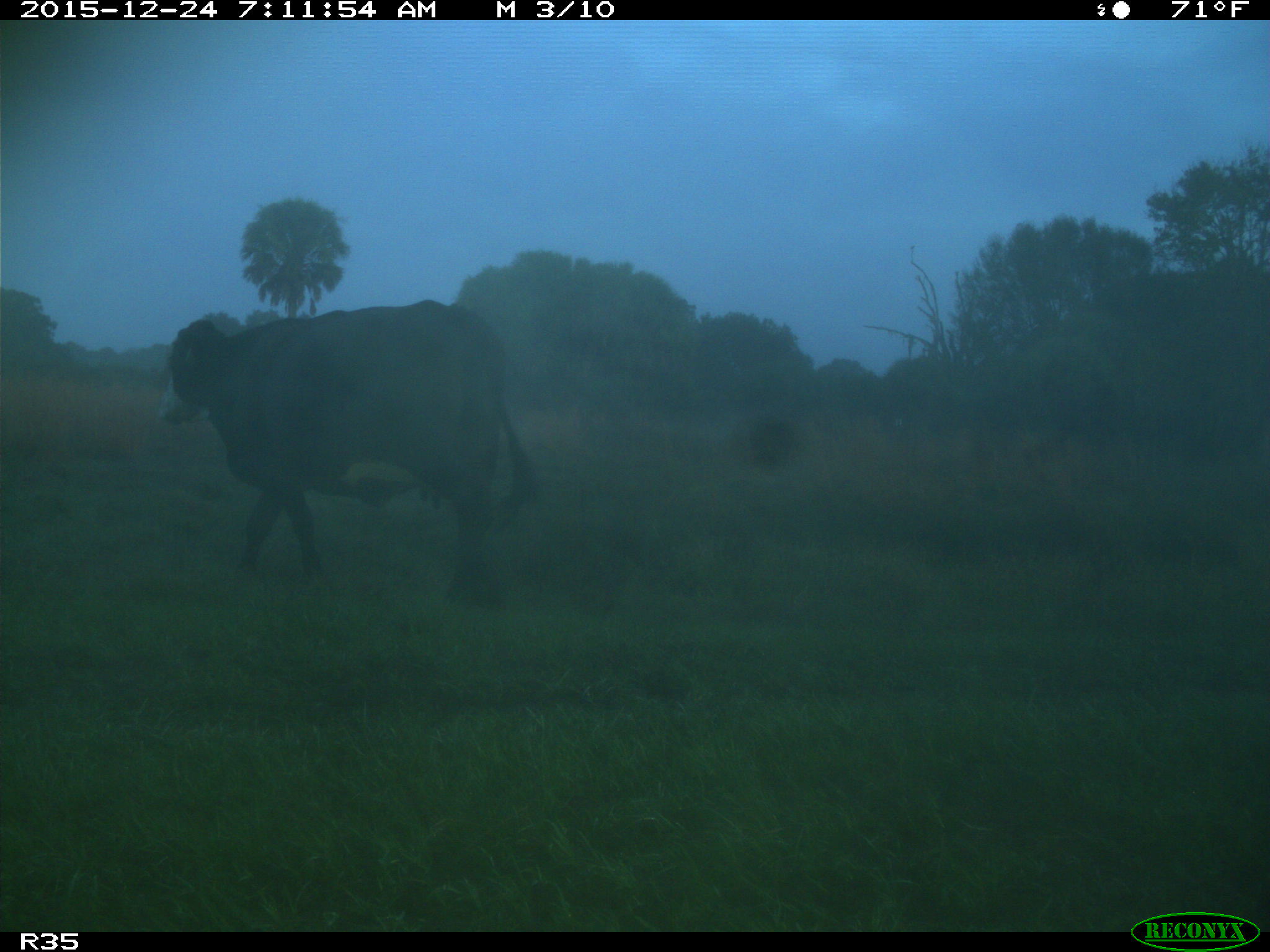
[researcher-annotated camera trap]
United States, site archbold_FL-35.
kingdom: Animalia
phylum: Chordata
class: Mammalia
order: Artiodactyla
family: Bovidae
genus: Bos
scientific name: Bos taurus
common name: domestic cow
Bos taurus (domestic cow).